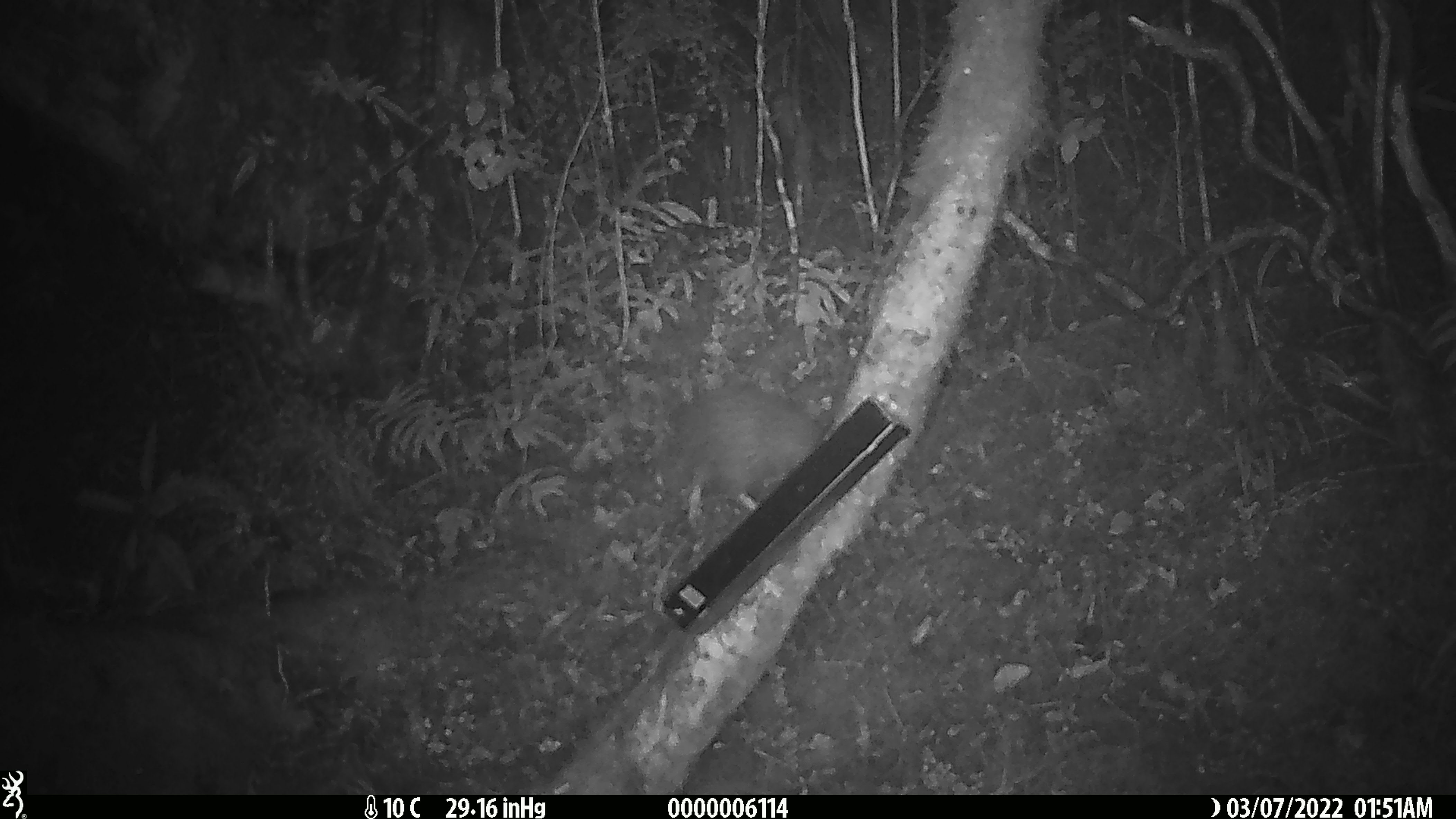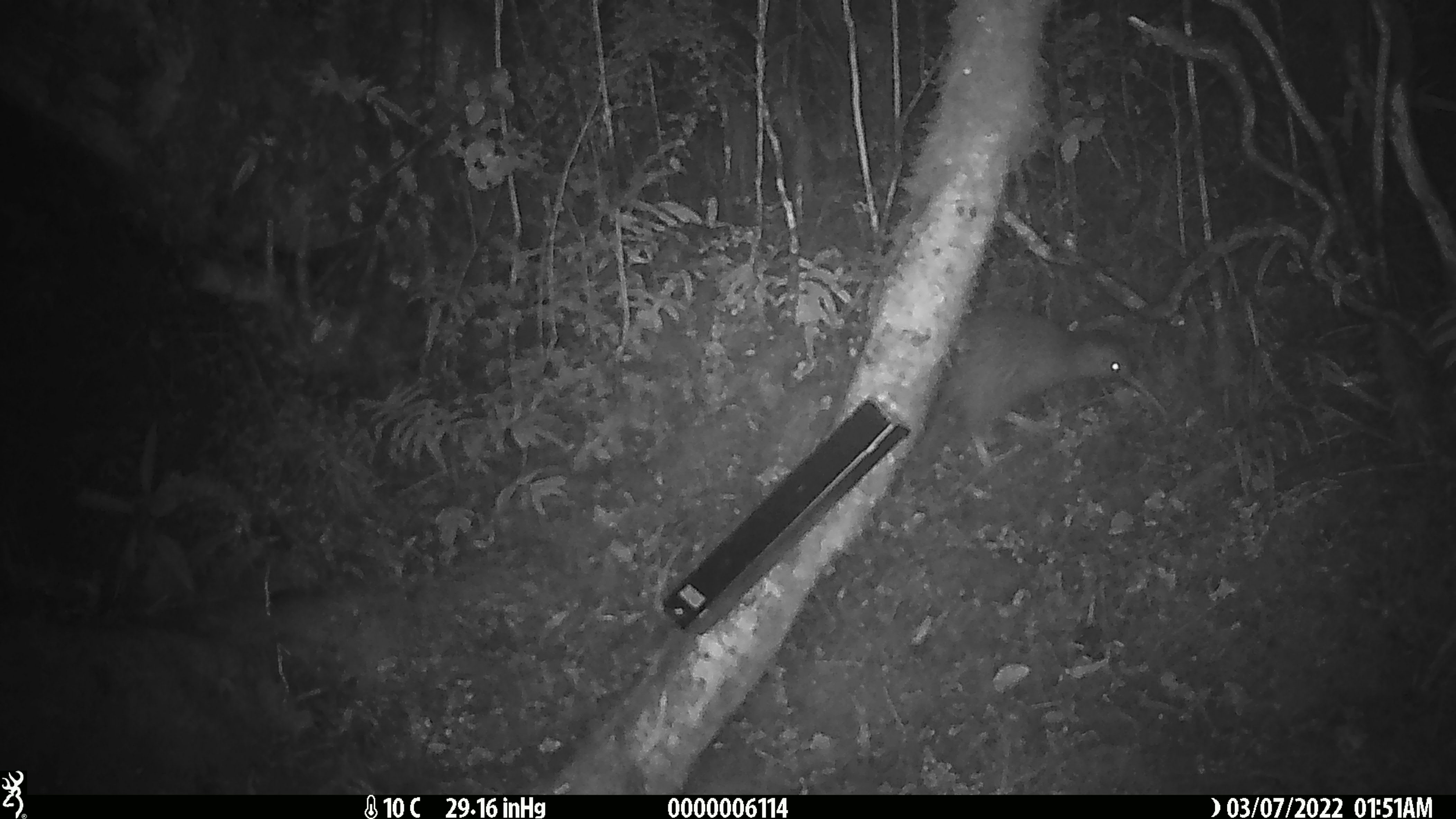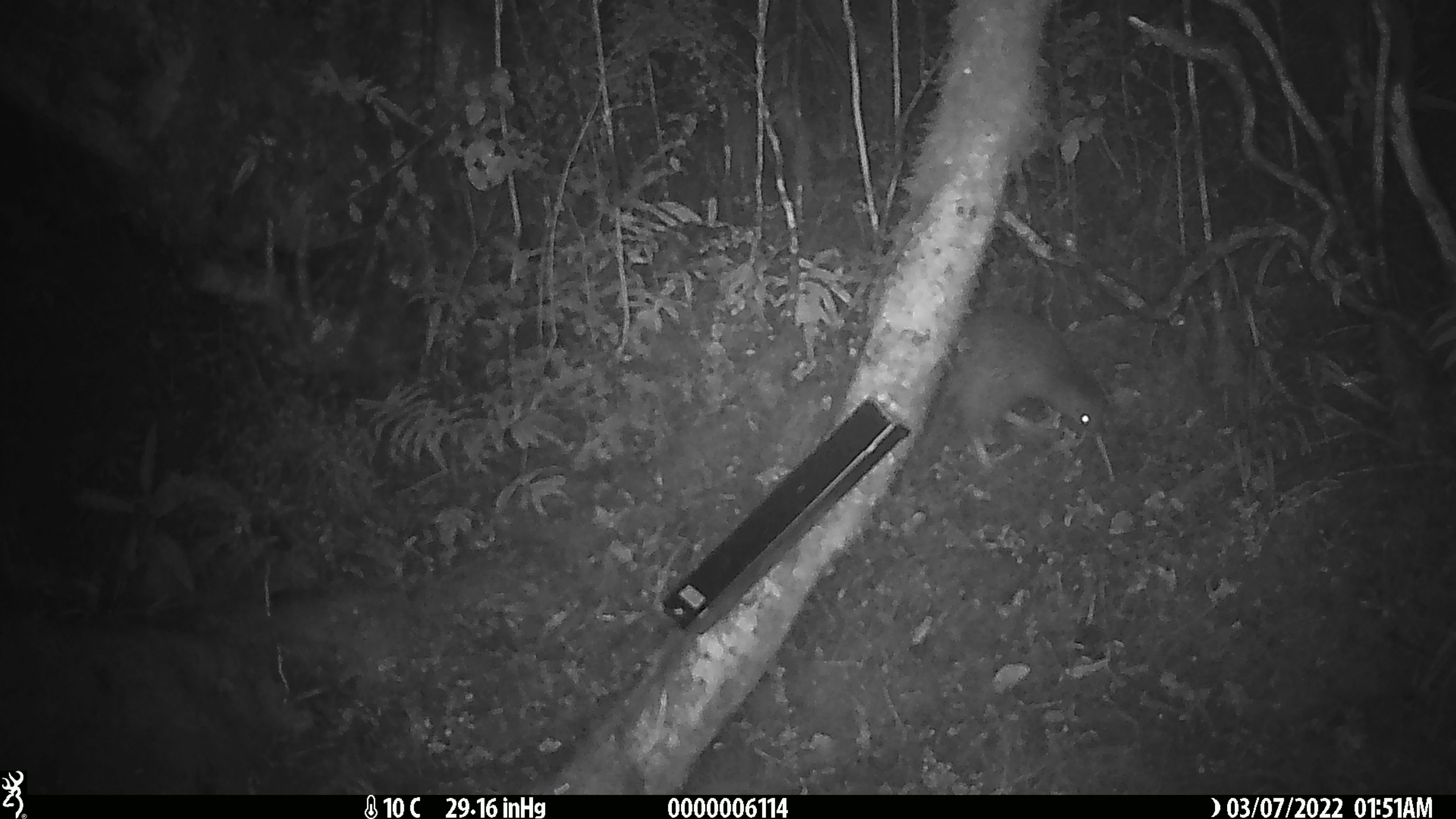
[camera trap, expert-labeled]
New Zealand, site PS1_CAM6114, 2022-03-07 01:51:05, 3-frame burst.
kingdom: Animalia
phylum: Chordata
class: Aves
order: Apterygiformes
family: Apterygidae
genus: Apteryx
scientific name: Apteryx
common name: kiwi